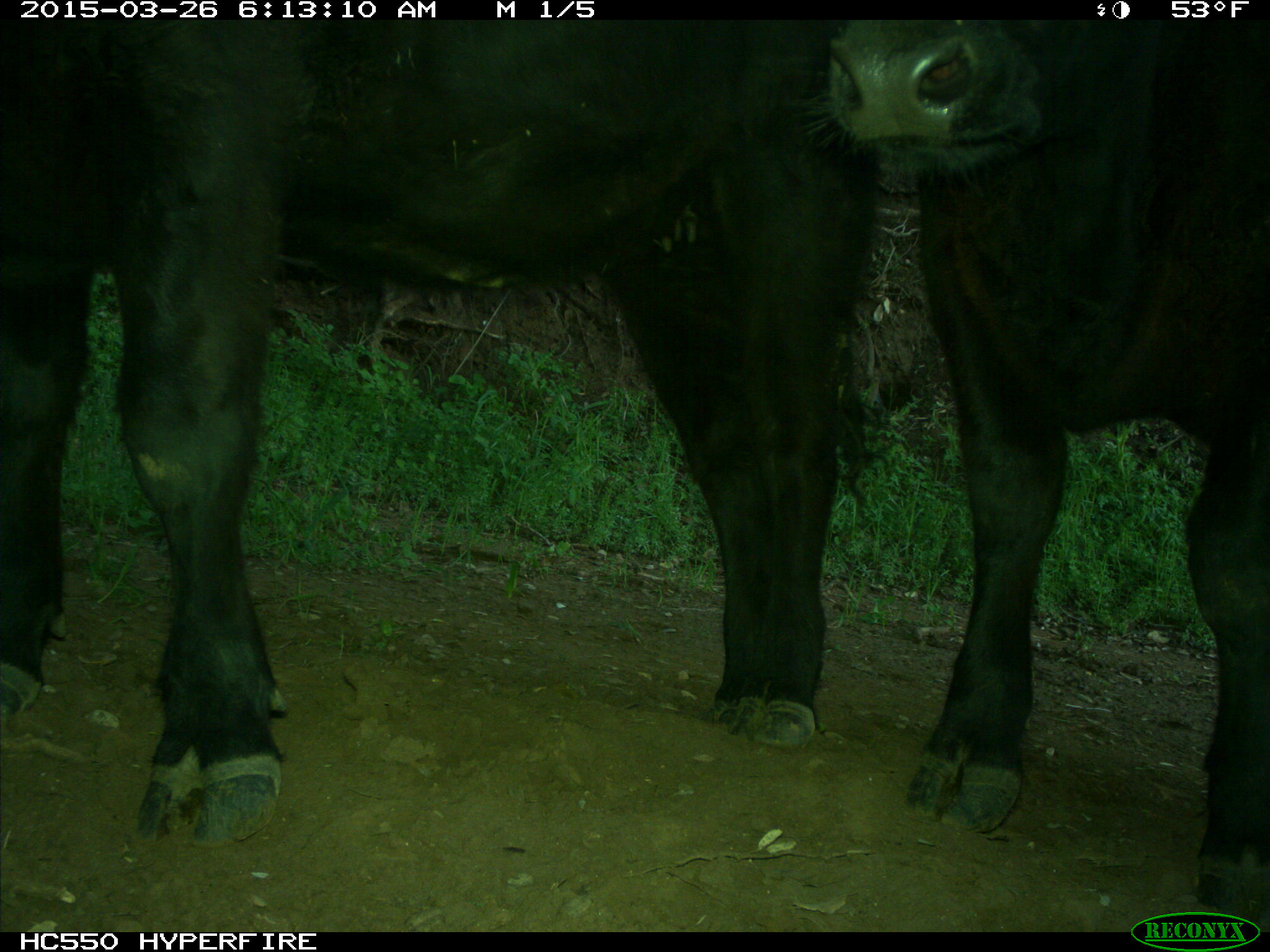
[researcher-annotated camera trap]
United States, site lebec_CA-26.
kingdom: Animalia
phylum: Chordata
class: Mammalia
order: Artiodactyla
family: Bovidae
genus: Bos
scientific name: Bos taurus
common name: domestic cow